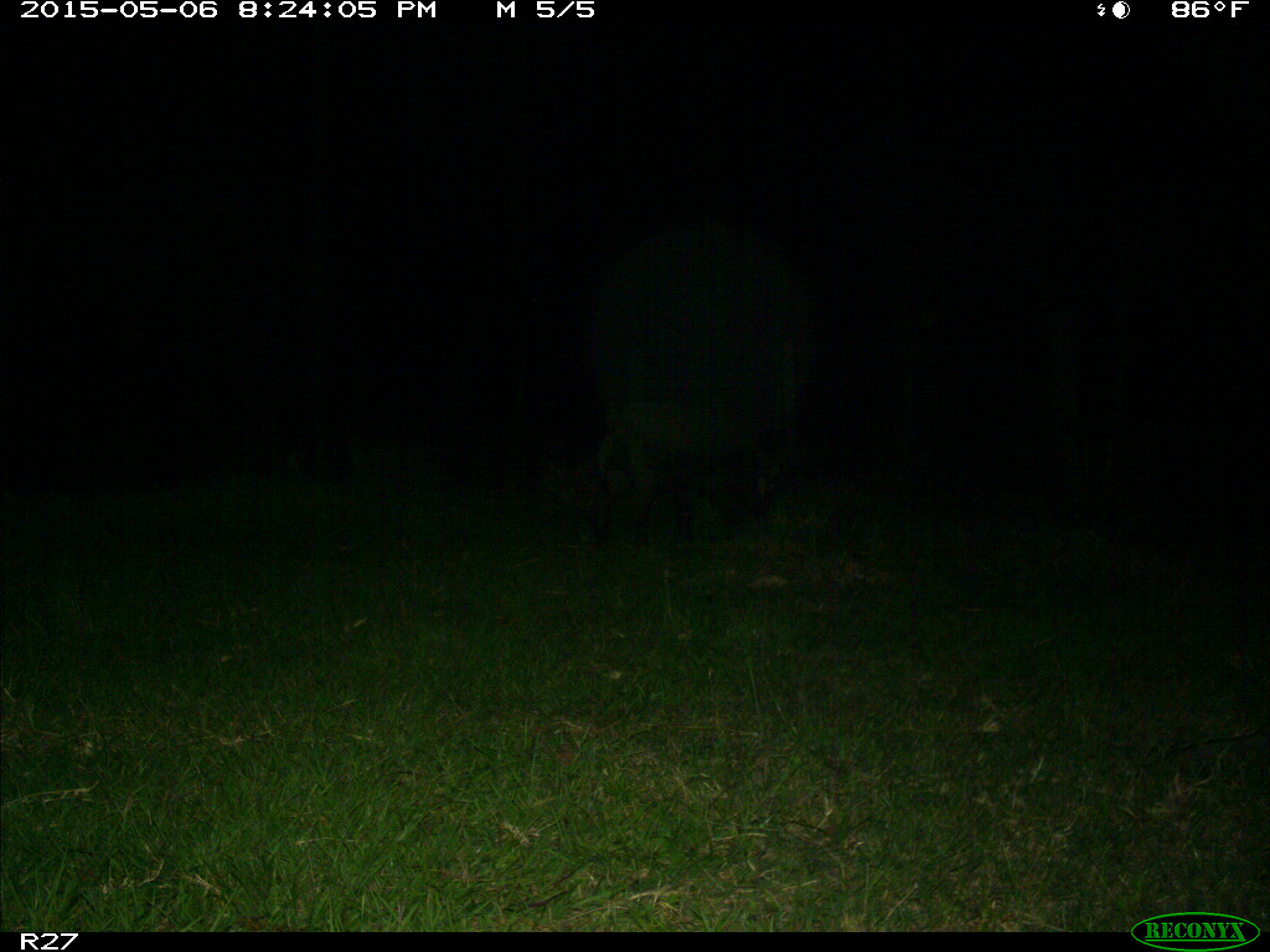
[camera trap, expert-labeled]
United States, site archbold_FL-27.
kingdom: Animalia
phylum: Chordata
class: Mammalia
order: Artiodactyla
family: Suidae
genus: Sus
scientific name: Sus scrofa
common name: wild boar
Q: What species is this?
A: Sus scrofa (wild boar).